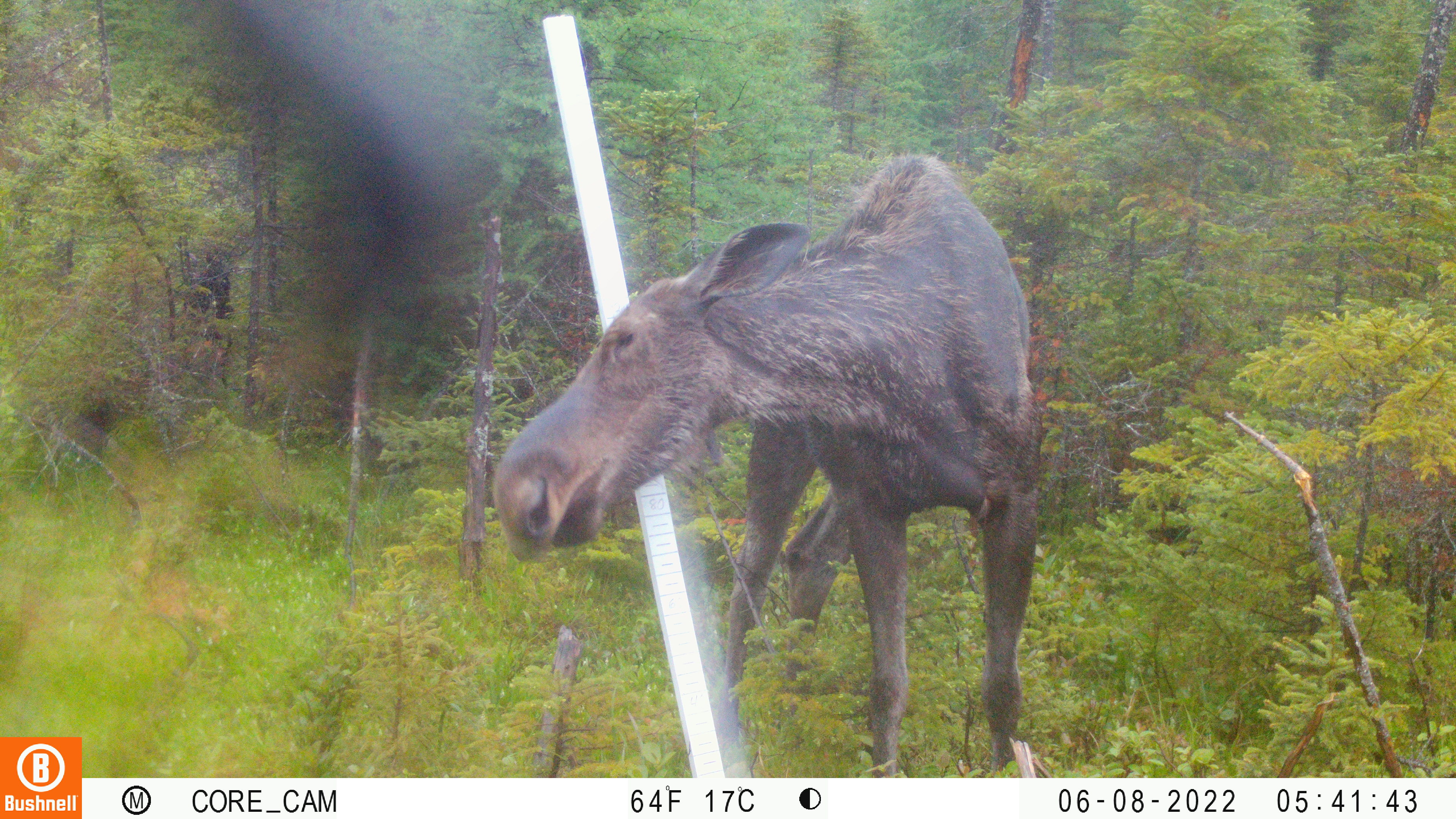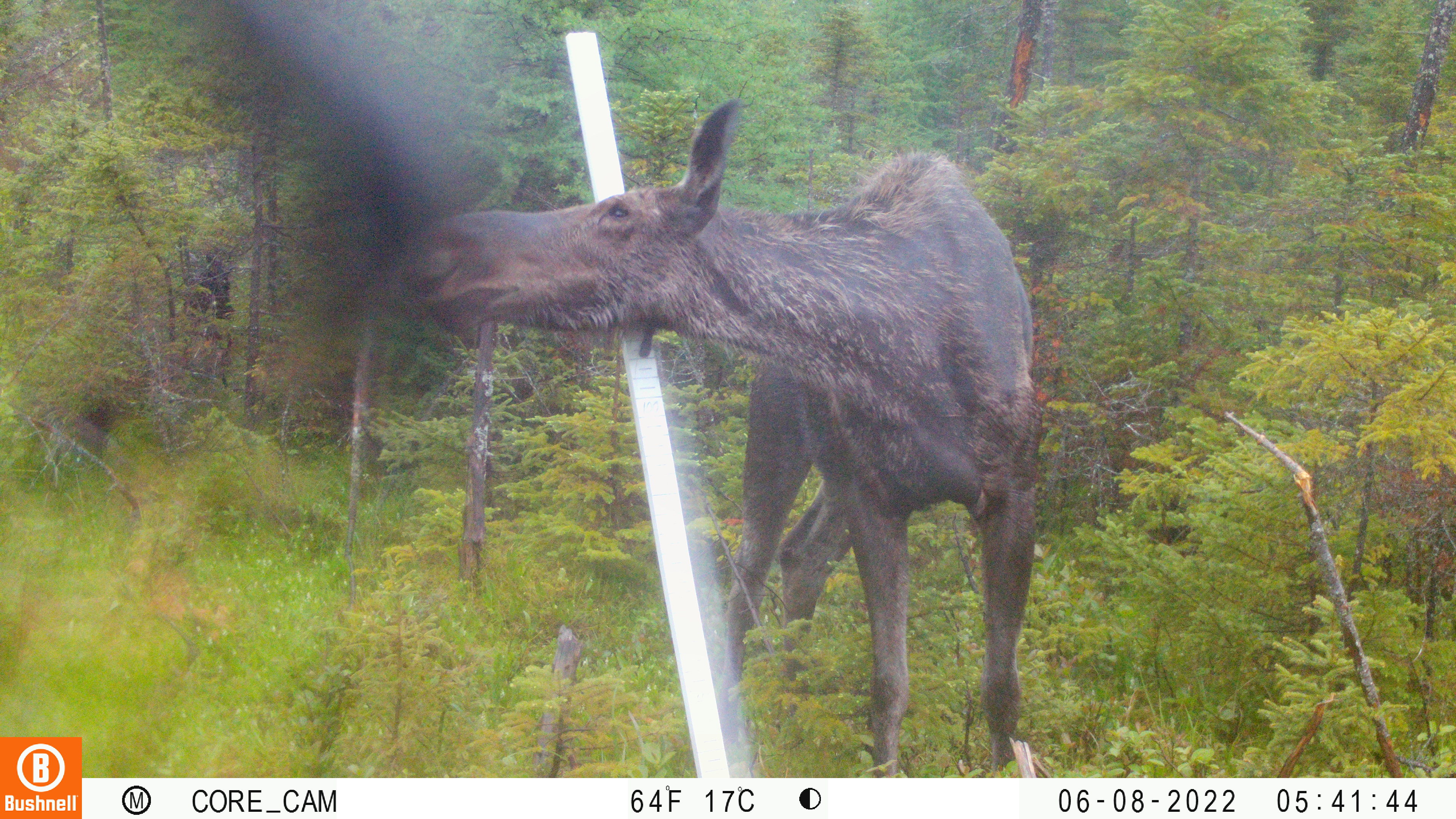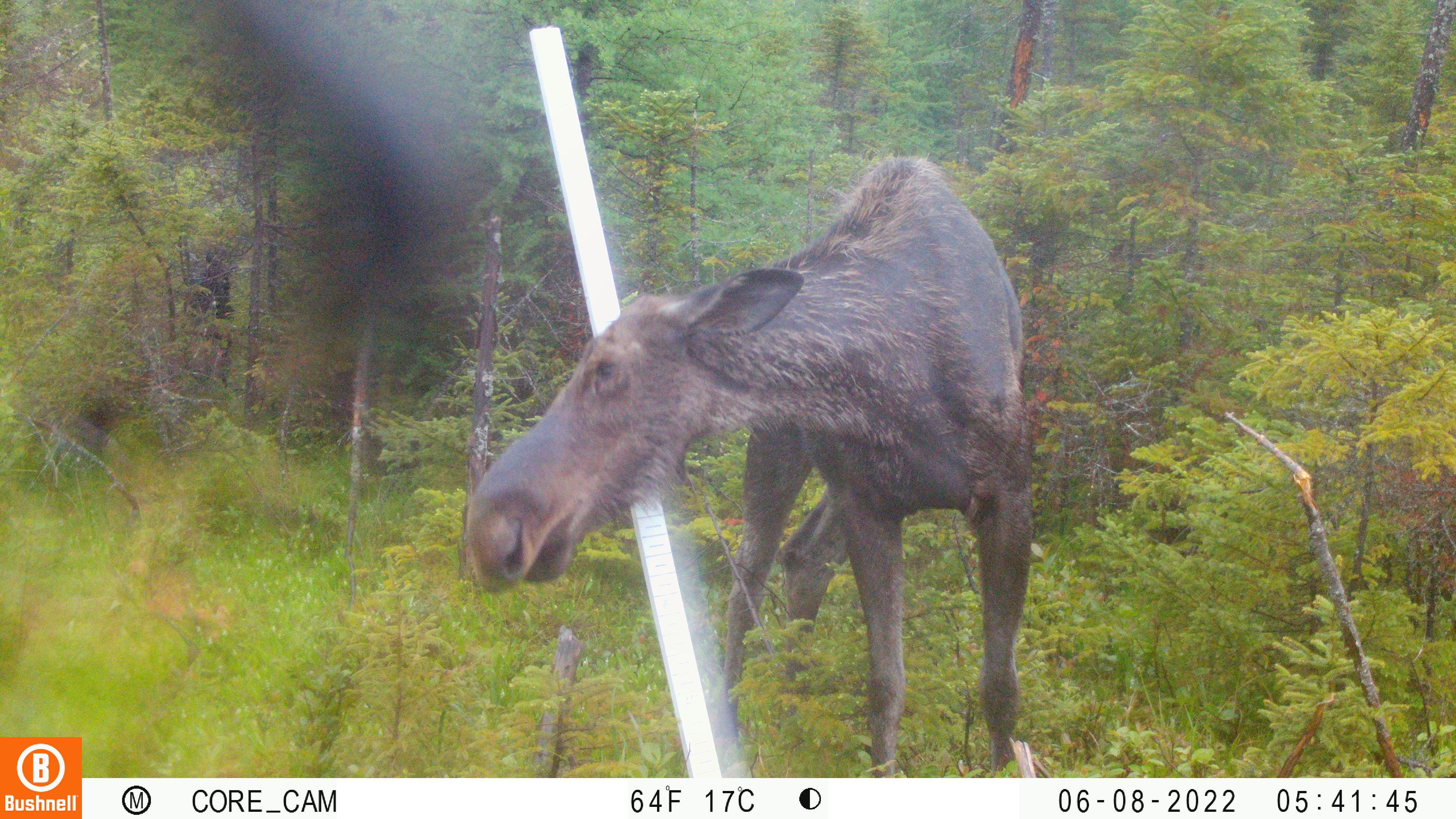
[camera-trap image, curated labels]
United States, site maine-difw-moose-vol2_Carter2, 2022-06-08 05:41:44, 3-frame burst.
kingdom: Animalia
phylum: Chordata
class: Mammalia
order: Artiodactyla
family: Cervidae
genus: Alces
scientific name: Alces alces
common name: moose